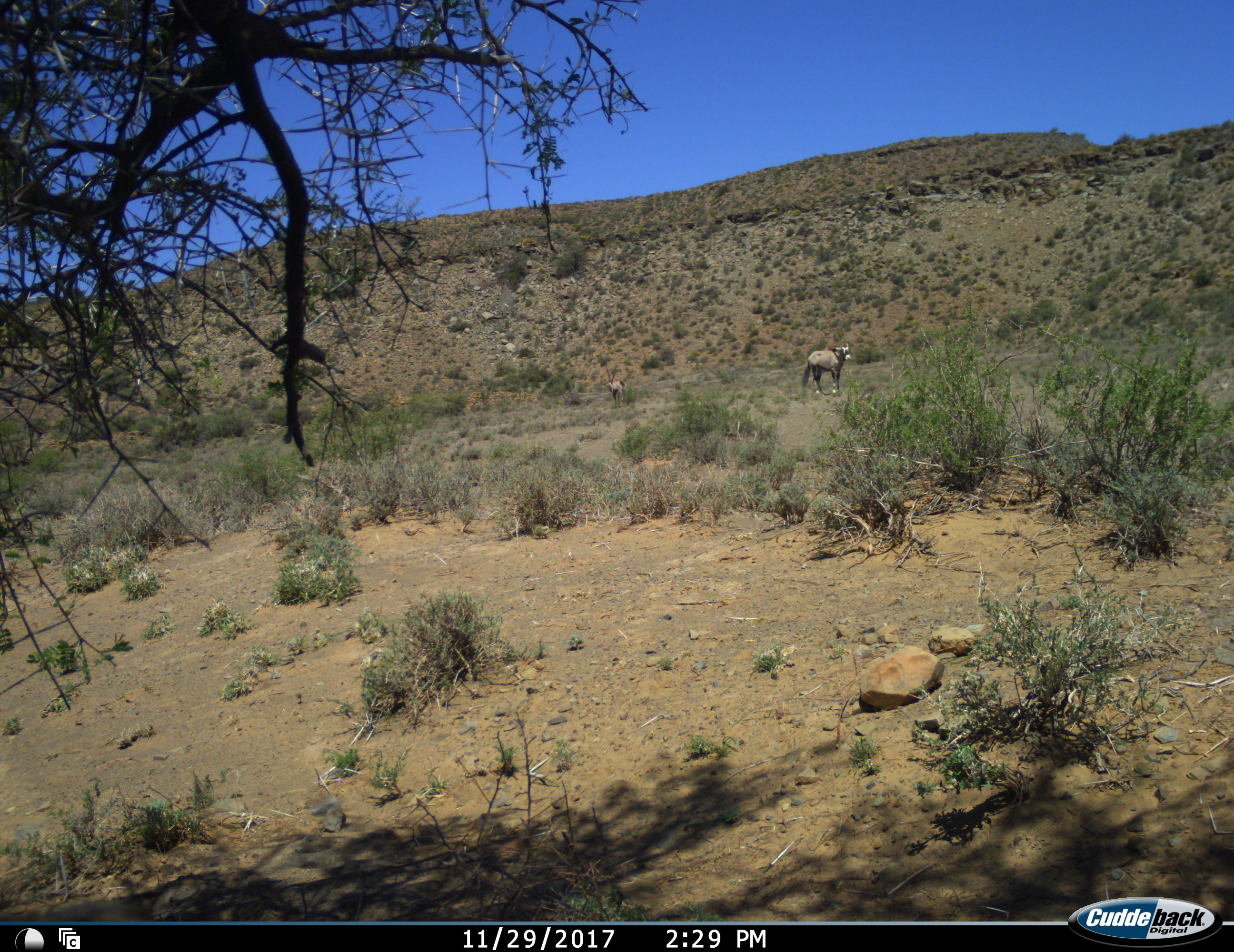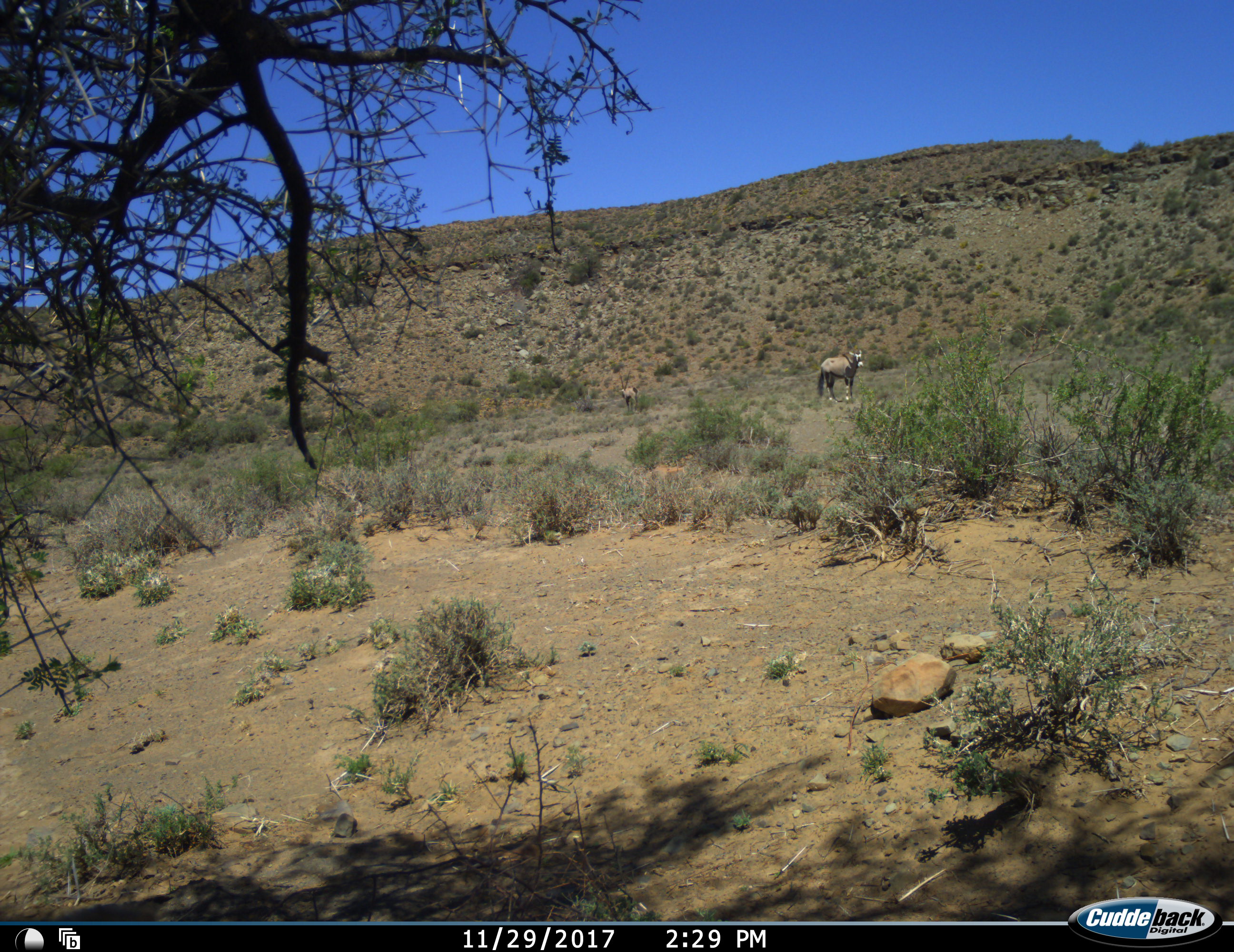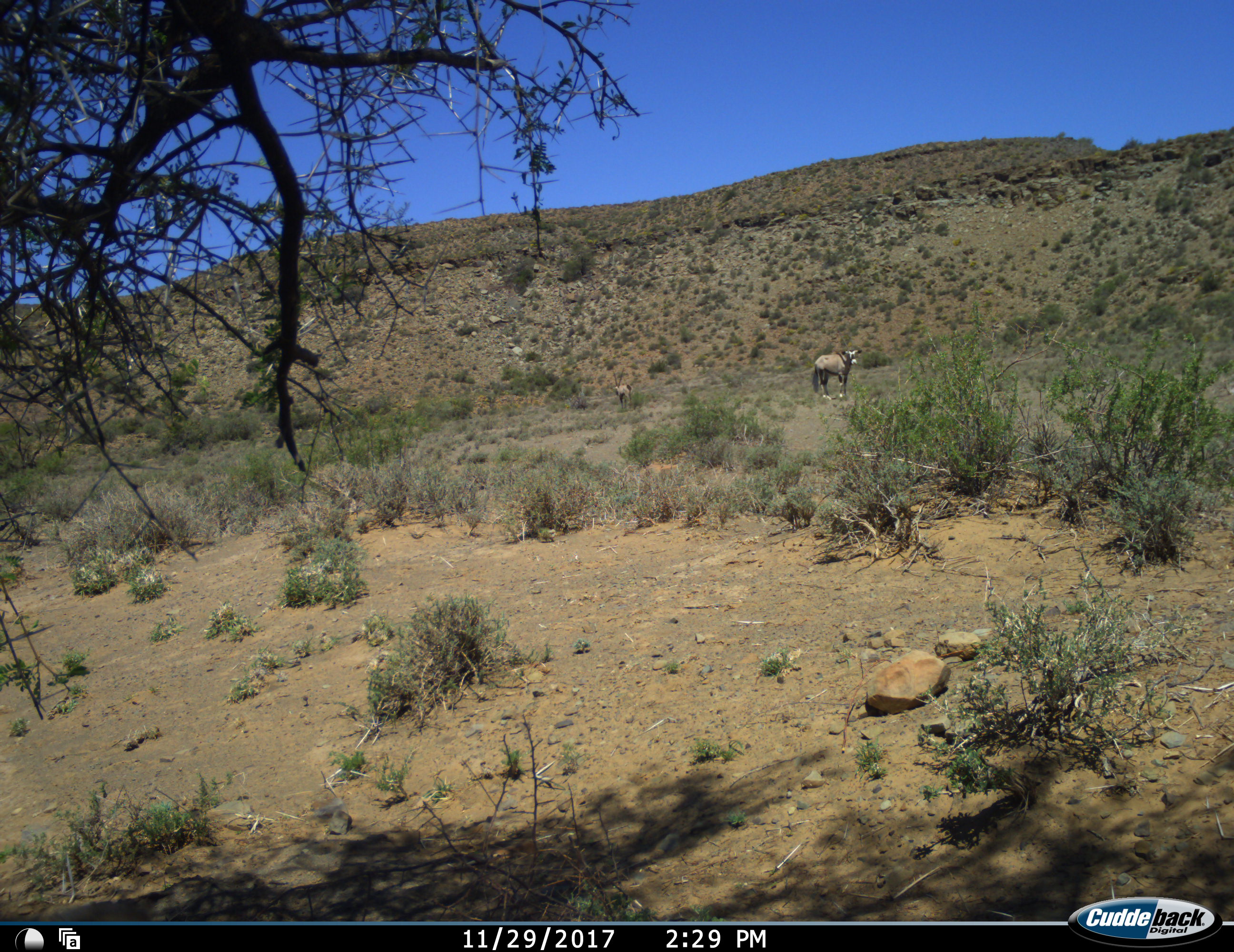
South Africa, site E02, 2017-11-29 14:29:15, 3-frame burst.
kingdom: Animalia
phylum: Chordata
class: Mammalia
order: Artiodactyla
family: Bovidae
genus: Oryx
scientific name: Oryx gazella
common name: gemsbok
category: gemsbokoryx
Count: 2.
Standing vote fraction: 90%.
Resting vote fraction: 0%.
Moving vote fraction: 20%.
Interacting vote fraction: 0%.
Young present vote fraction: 0%.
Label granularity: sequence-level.